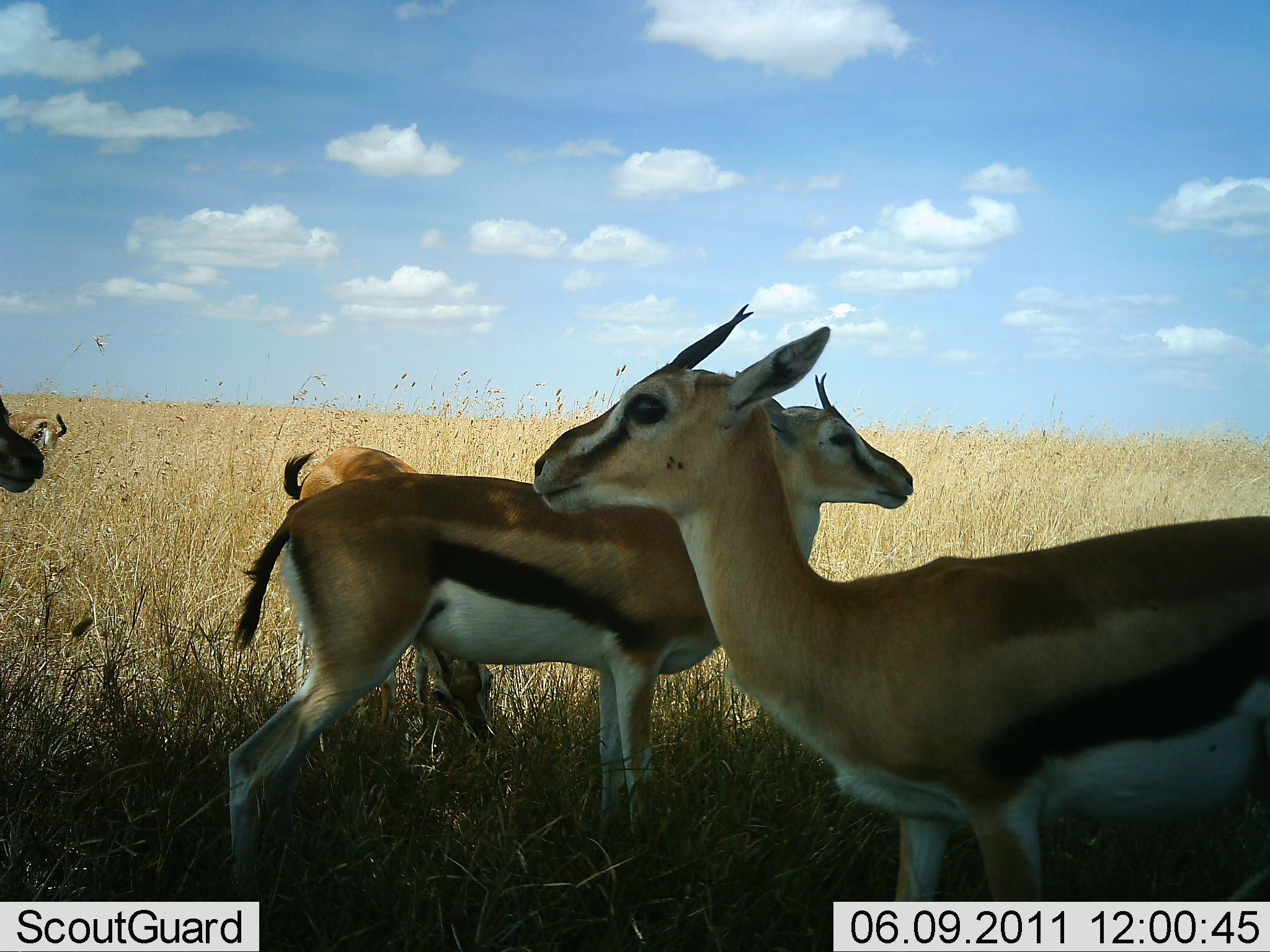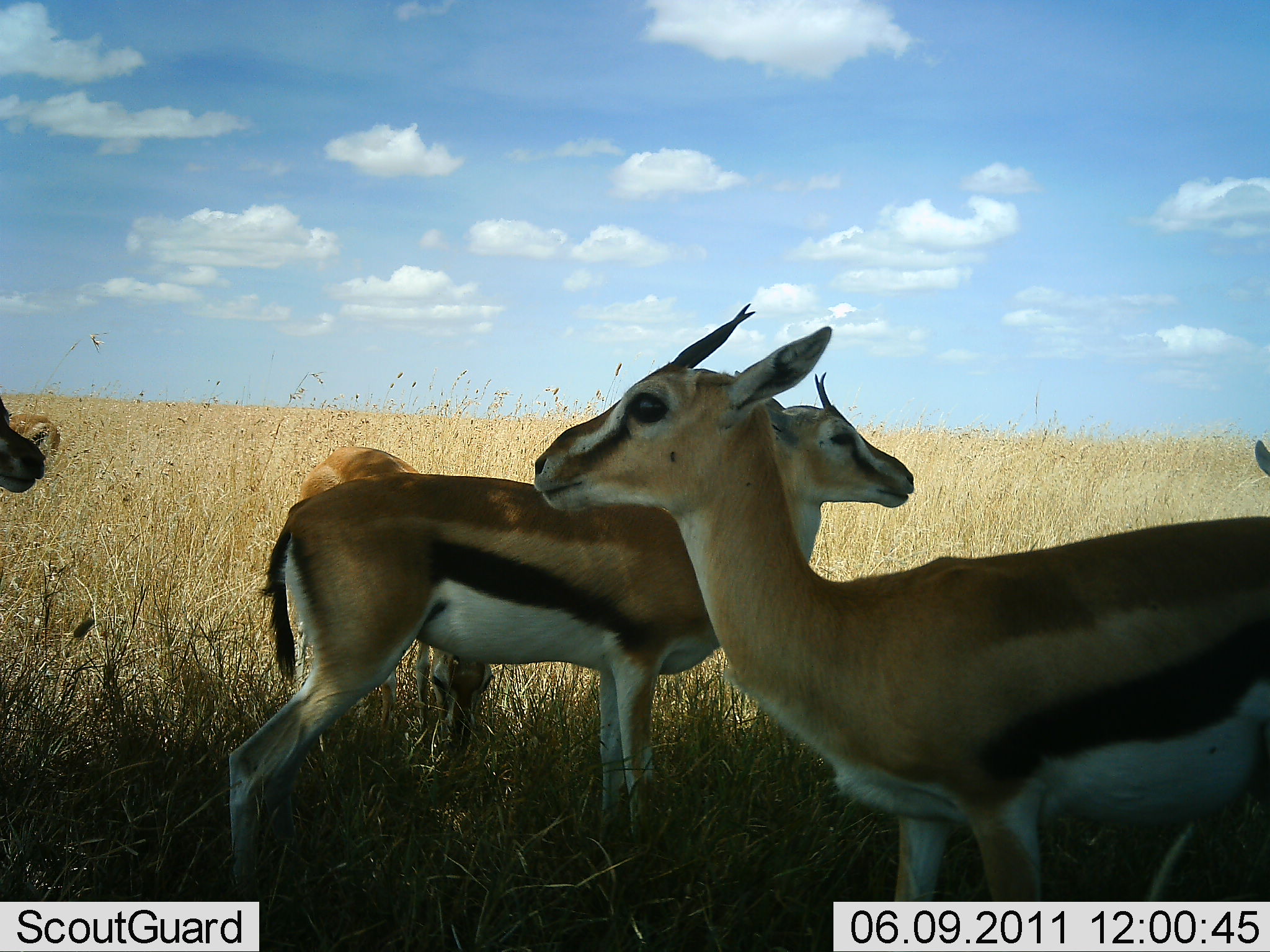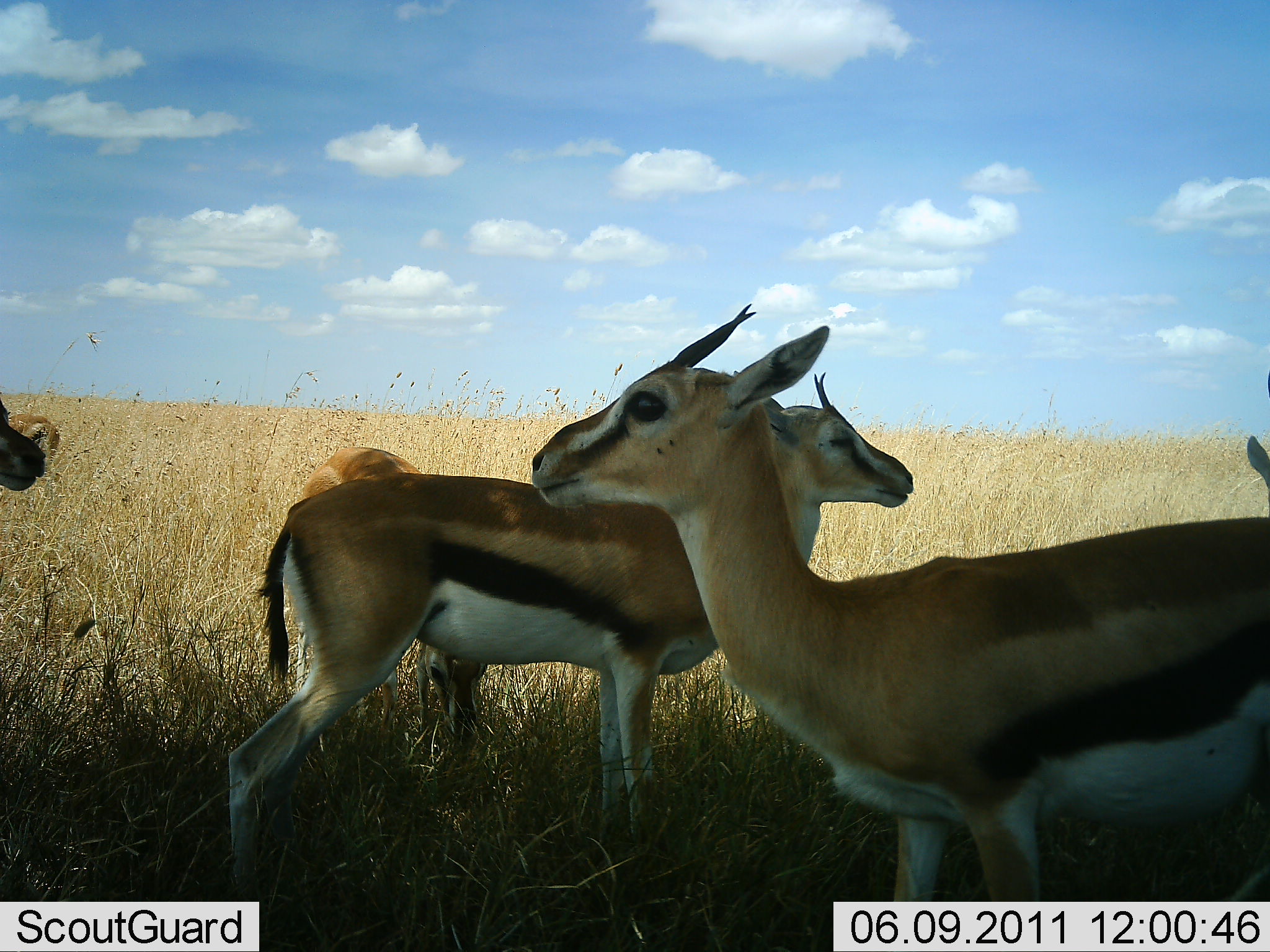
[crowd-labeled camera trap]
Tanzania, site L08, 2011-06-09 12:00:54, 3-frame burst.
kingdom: Animalia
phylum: Chordata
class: Mammalia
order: Artiodactyla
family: Bovidae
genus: Eudorcas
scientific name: Eudorcas thomsonii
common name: thomson's gazelle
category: gazellethomsons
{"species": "gazellethomsons (thomson's gazelle) (Eudorcas thomsonii)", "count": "6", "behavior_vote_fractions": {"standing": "93%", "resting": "7%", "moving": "7%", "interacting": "0%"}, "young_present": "0%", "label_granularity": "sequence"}